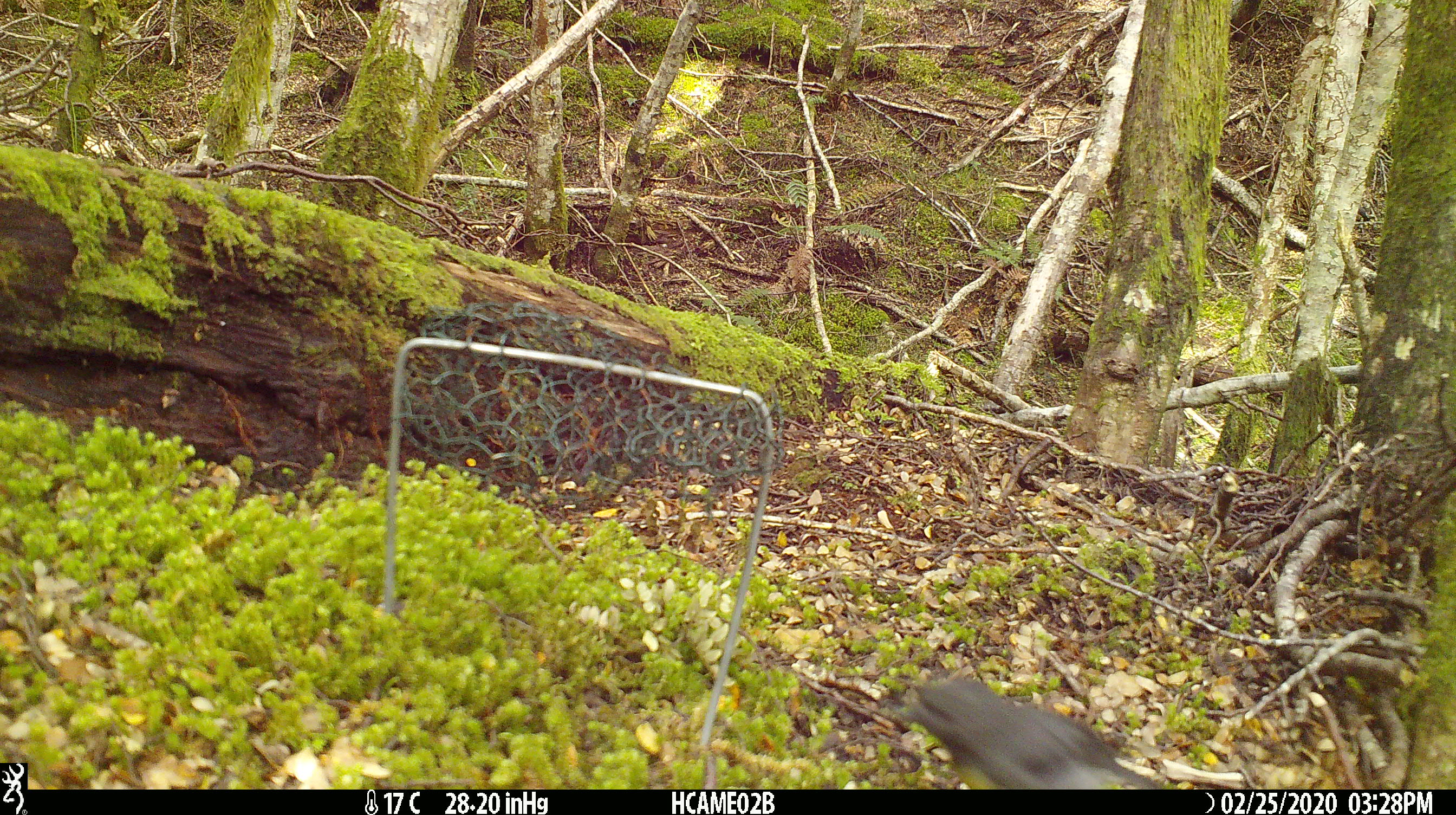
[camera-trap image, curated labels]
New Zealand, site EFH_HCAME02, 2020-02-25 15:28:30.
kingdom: Animalia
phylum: Chordata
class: Aves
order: Passeriformes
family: Petroicidae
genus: Petroica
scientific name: Petroica australis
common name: new zealand robin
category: robin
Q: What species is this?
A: Robin (new zealand robin) (Petroica australis).